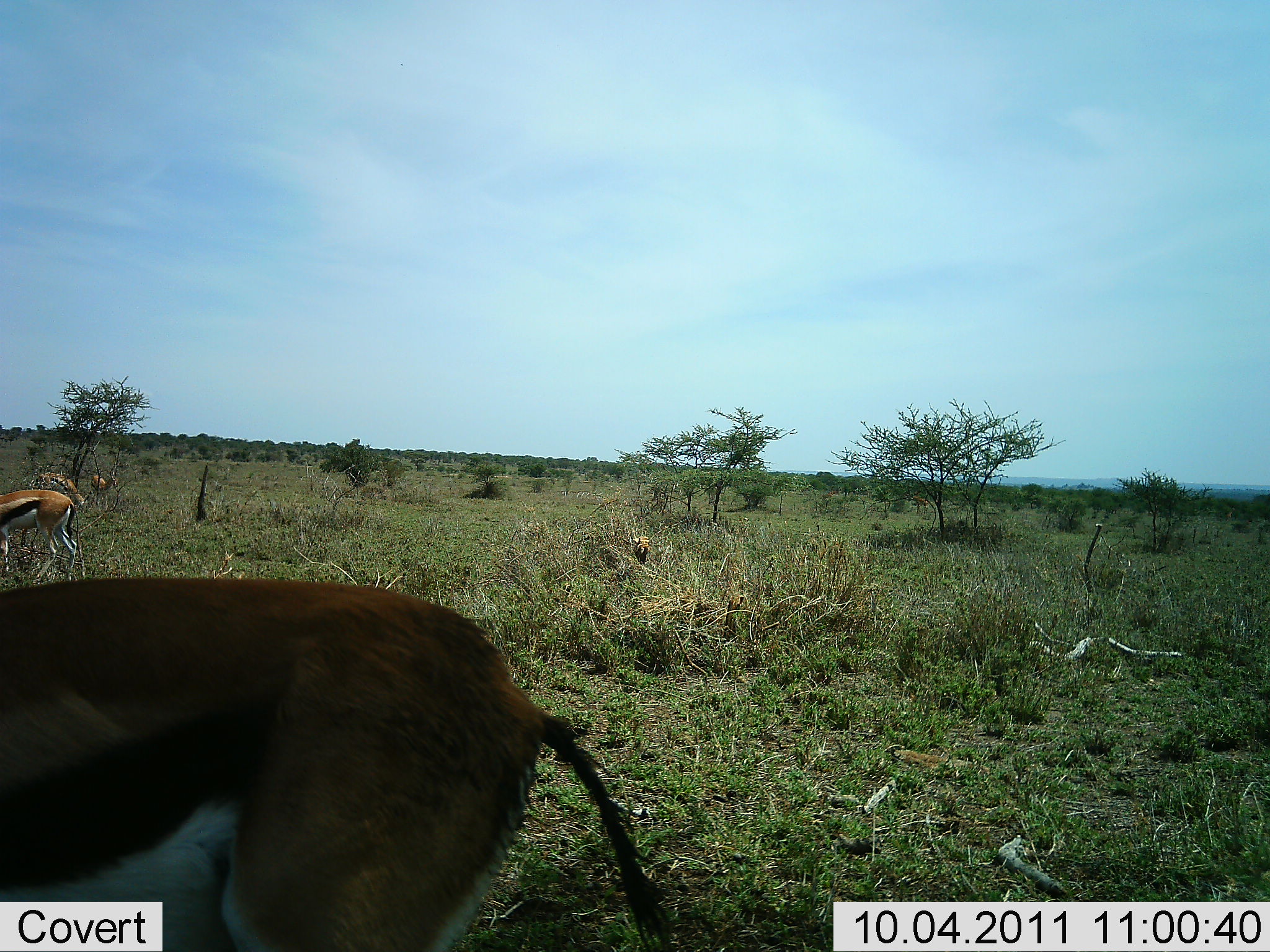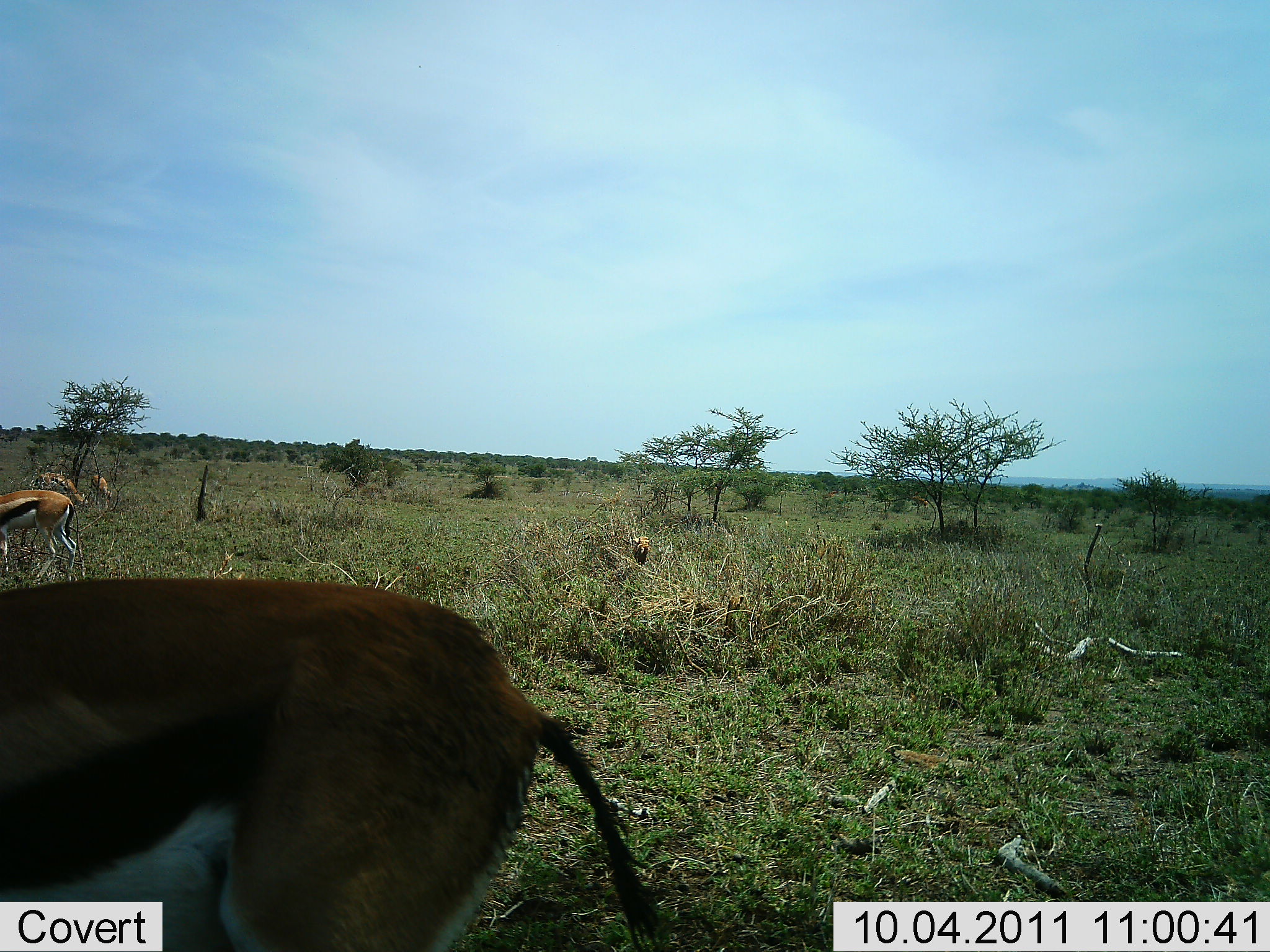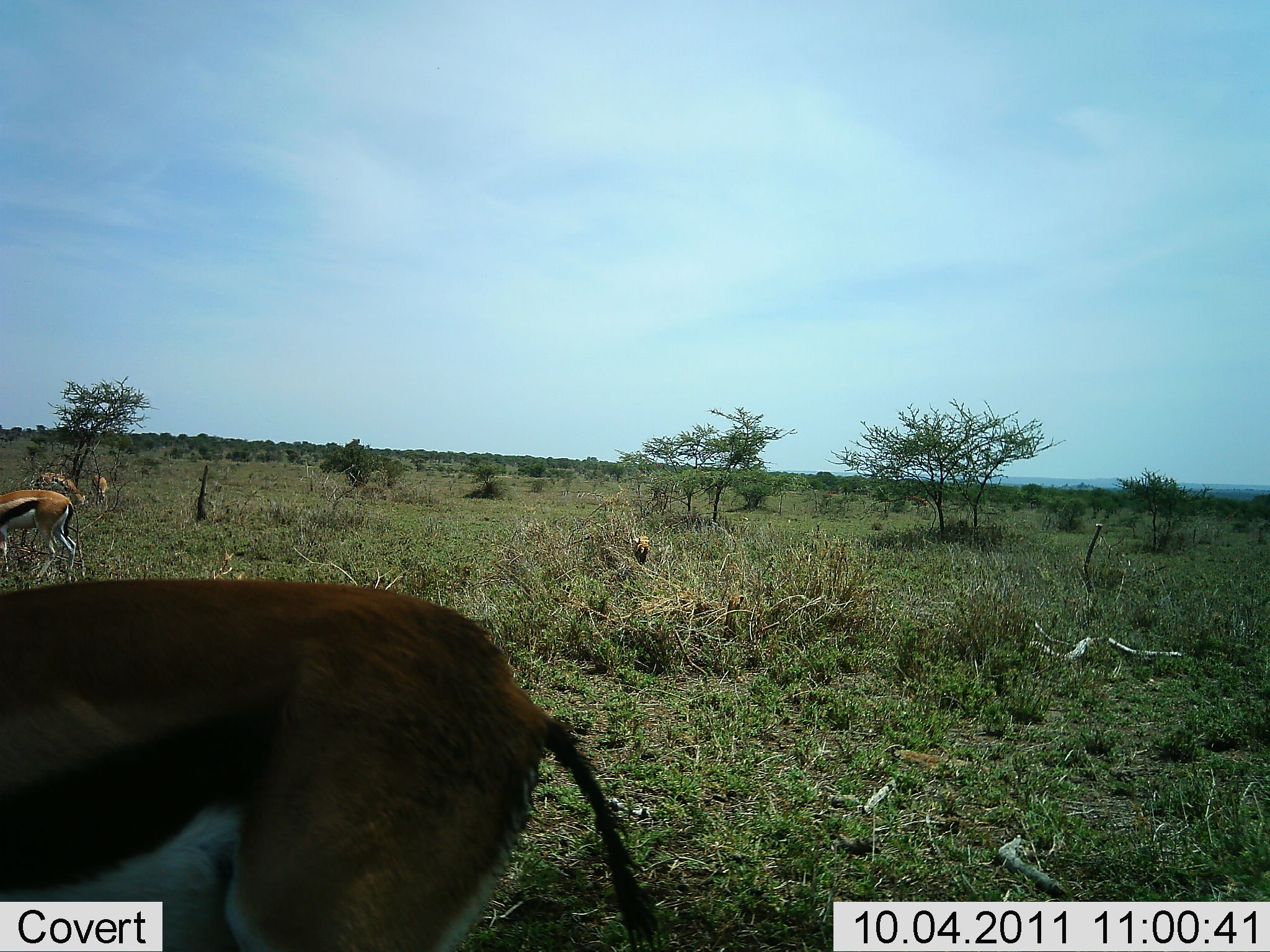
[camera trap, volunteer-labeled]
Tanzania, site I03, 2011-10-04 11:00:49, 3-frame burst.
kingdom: Animalia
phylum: Chordata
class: Mammalia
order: Artiodactyla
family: Bovidae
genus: Eudorcas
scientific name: Eudorcas thomsonii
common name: thomson's gazelle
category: gazellethomsons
Gazellethomsons (thomson's gazelle) (Eudorcas thomsonii), count 4. Behavior (volunteer vote fractions): standing 67%, resting 8%, moving 8%, interacting 0%. Young present (vote fraction): 0%. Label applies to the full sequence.